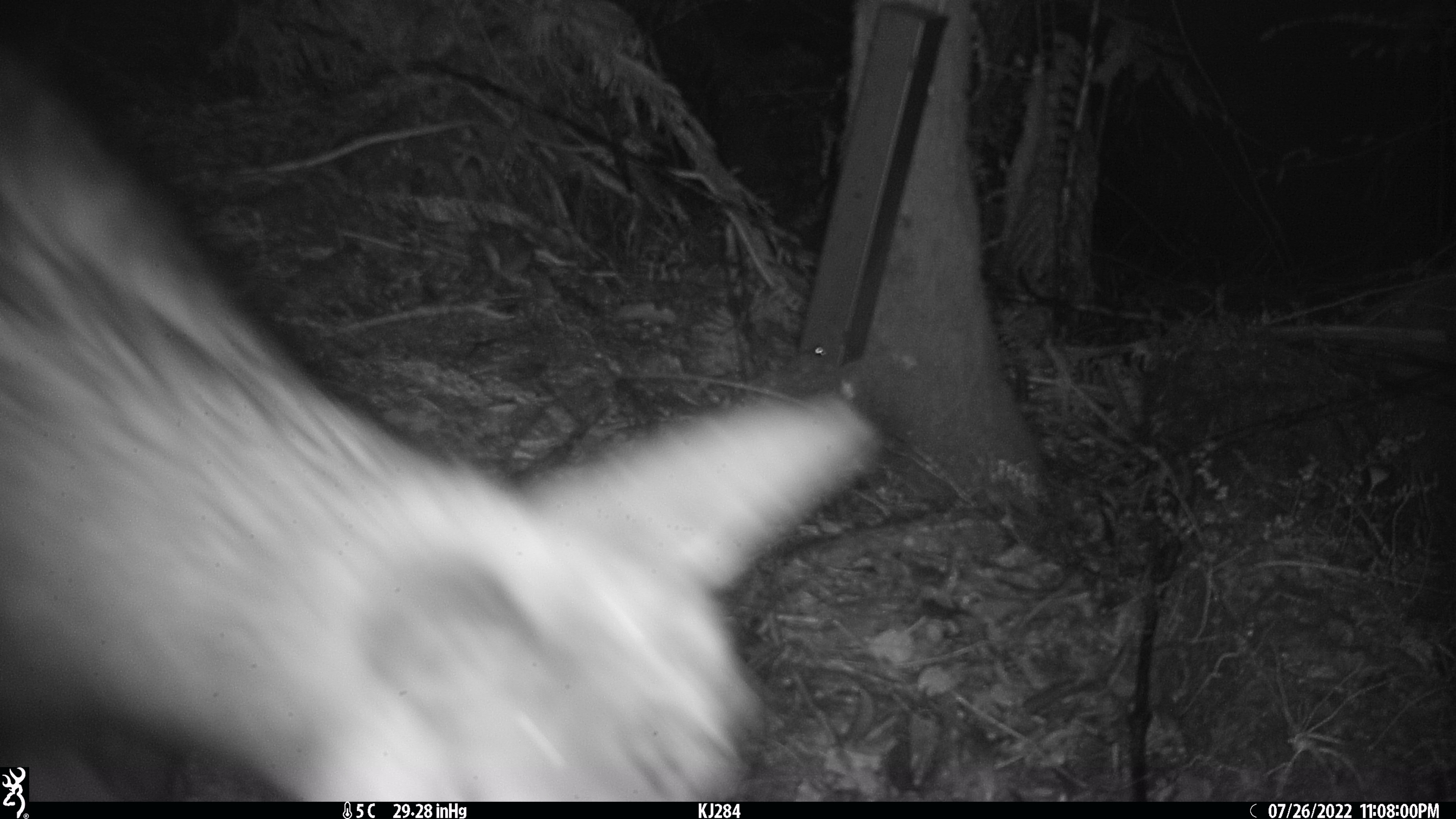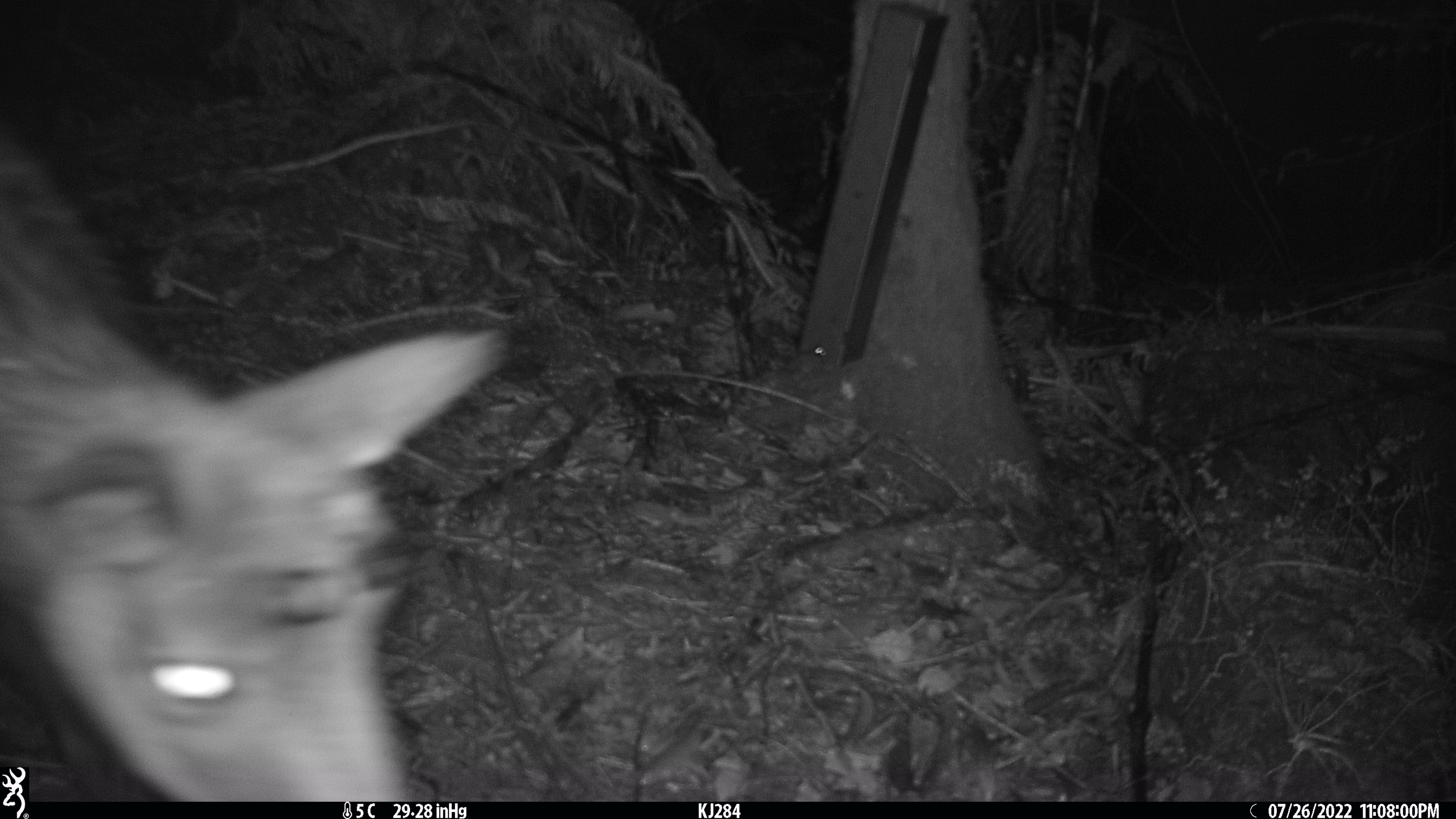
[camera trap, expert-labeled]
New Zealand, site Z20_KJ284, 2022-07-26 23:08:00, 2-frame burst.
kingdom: Animalia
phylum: Chordata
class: Mammalia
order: Artiodactyla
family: Bovidae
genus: Rupicapra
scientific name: Rupicapra rupicapra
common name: alpine chamois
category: chamois